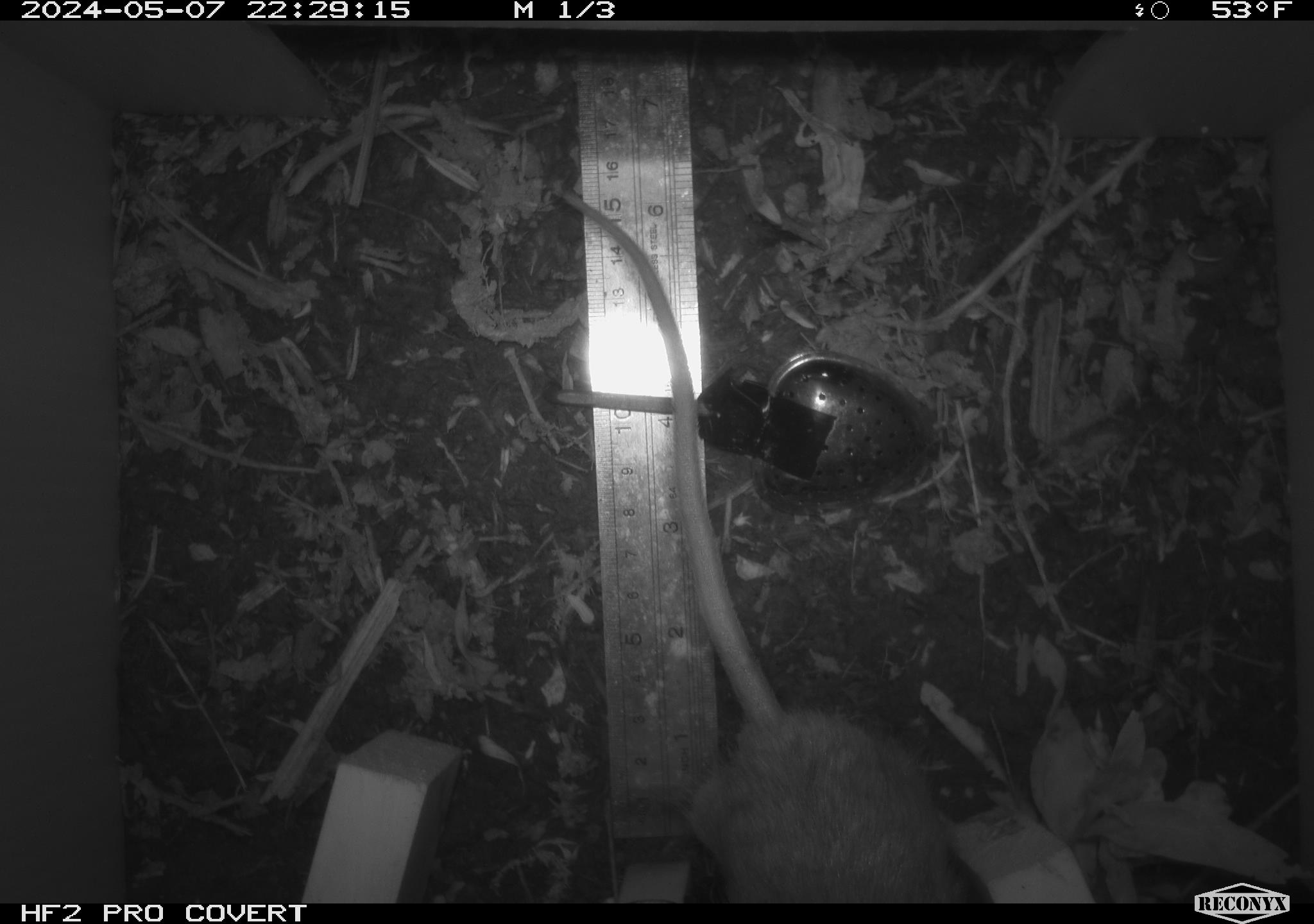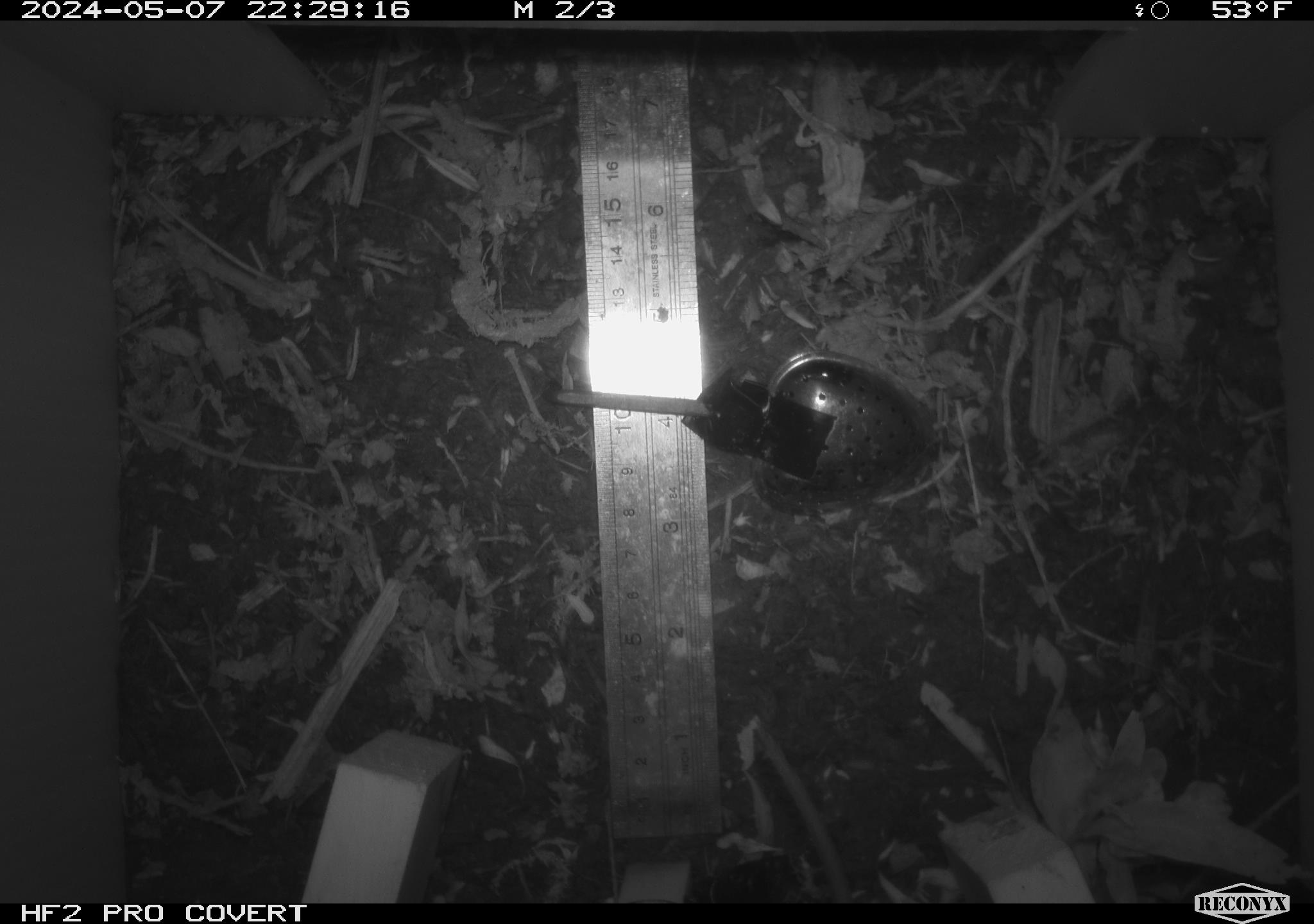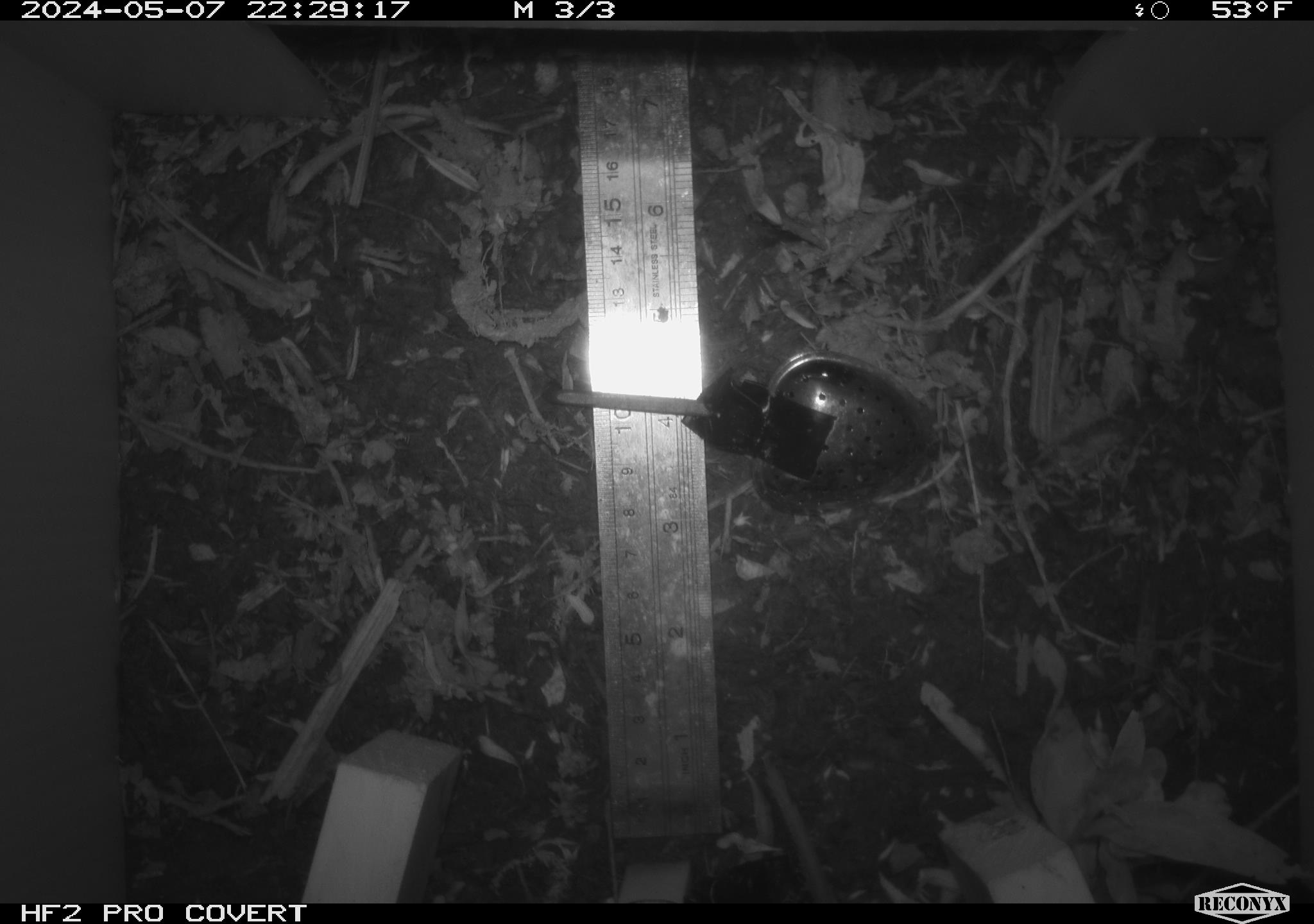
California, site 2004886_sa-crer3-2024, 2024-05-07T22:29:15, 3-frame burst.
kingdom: Animalia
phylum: Chordata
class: Mammalia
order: Rodentia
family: Muridae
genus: Rattus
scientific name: Rattus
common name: rat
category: rattus species